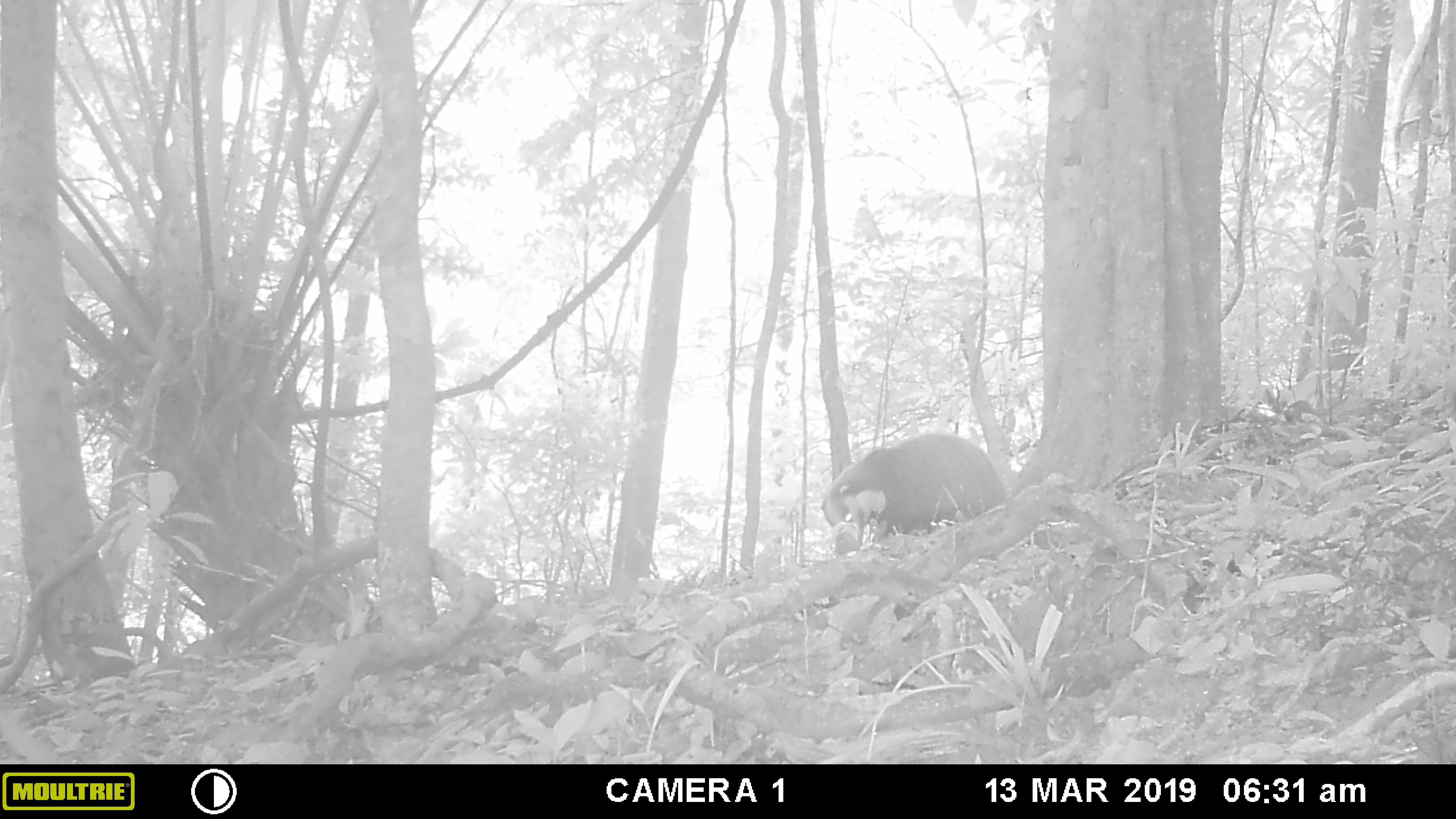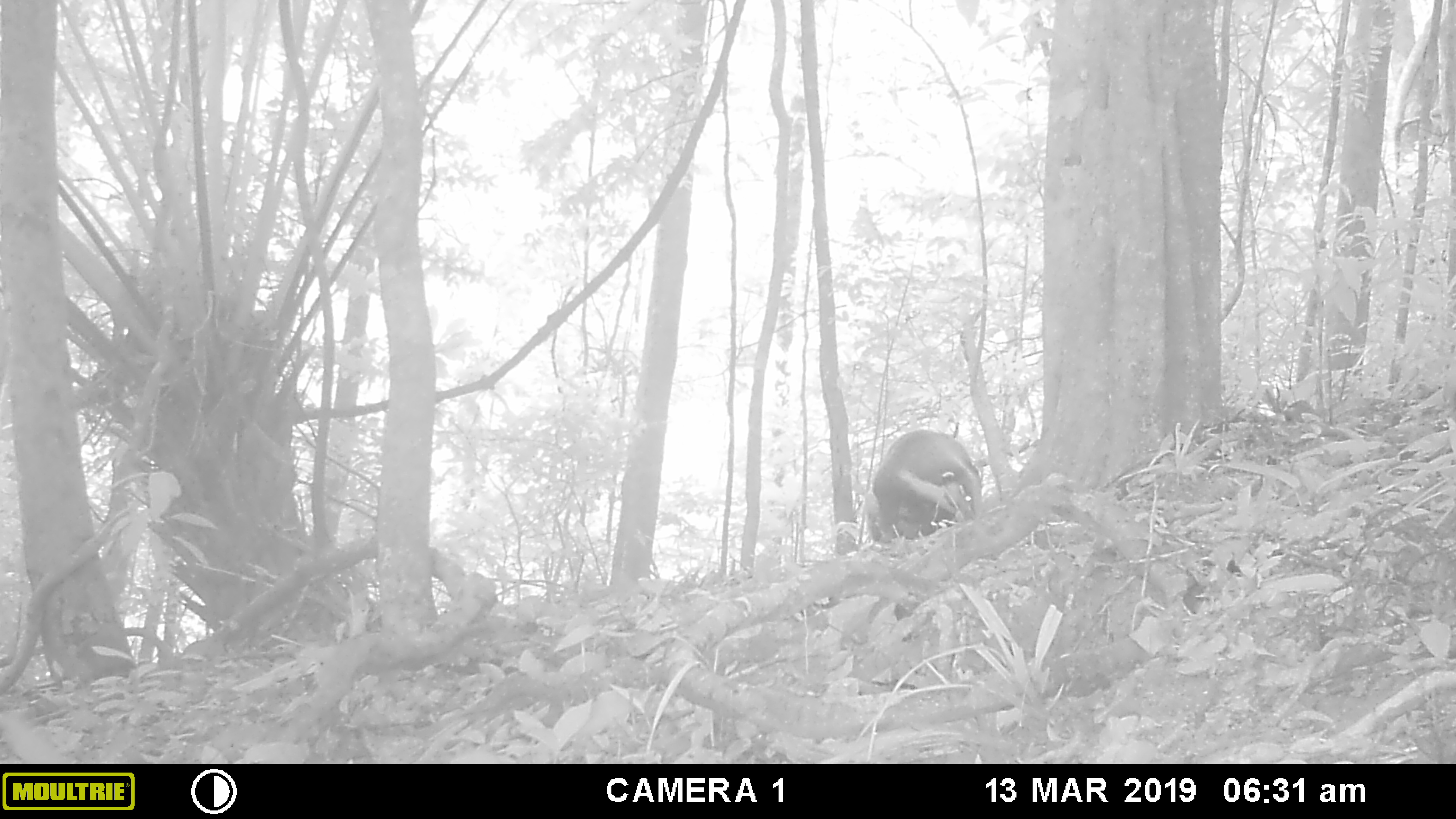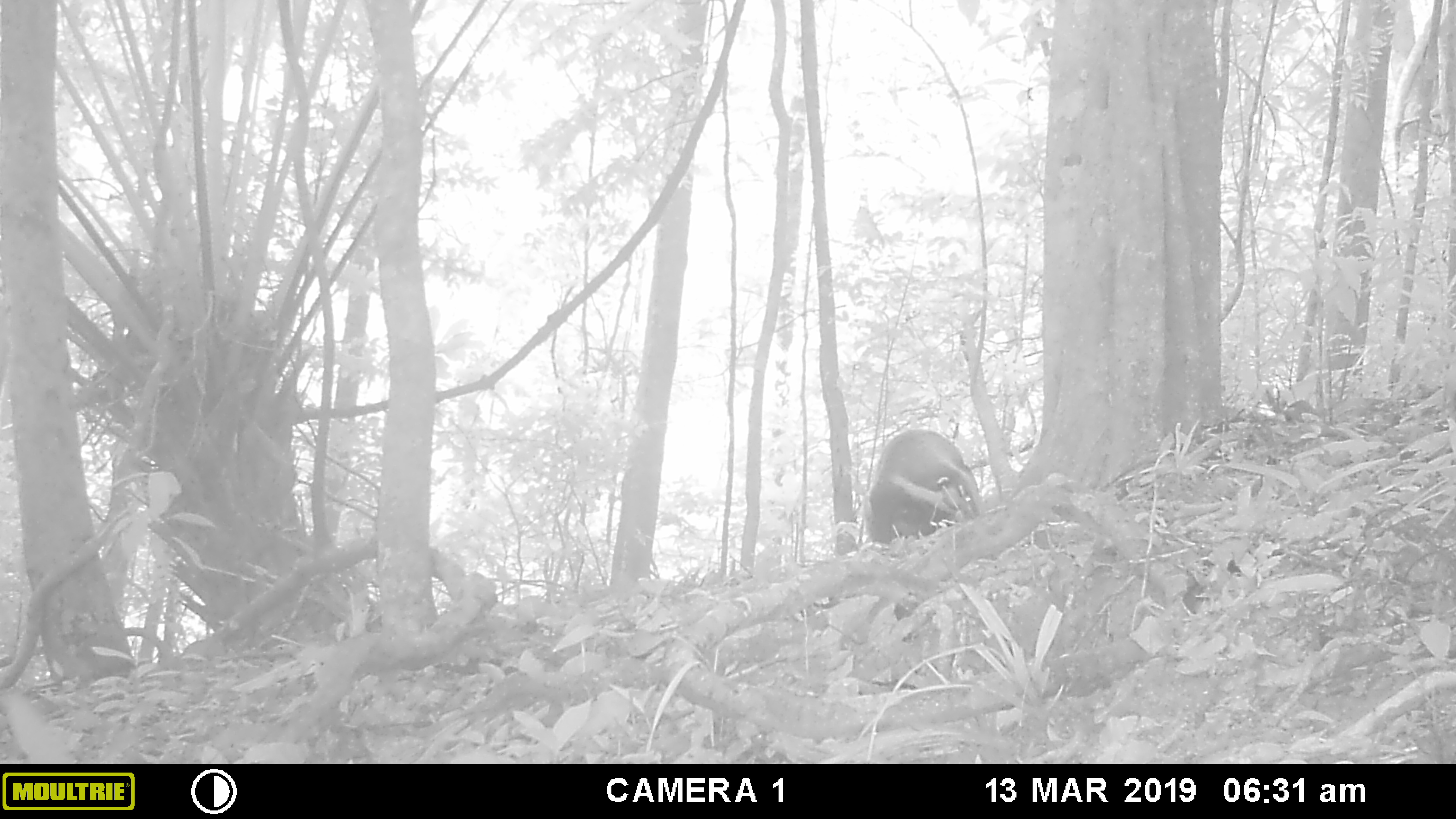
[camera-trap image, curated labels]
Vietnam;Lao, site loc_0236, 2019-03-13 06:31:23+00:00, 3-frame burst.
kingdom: Animalia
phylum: Chordata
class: Mammalia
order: Carnivora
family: Mustelidae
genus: Arctonyx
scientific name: Arctonyx collaris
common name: hog badger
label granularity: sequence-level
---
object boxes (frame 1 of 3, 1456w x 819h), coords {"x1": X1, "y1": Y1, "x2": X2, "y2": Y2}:
hog badger: {"x1": 820, "y1": 434, "x2": 1004, "y2": 555}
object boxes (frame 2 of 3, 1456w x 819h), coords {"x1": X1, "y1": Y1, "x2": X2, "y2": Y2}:
hog badger: {"x1": 871, "y1": 429, "x2": 984, "y2": 542}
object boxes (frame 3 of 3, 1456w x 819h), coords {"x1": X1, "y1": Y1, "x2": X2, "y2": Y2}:
hog badger: {"x1": 870, "y1": 429, "x2": 987, "y2": 544}